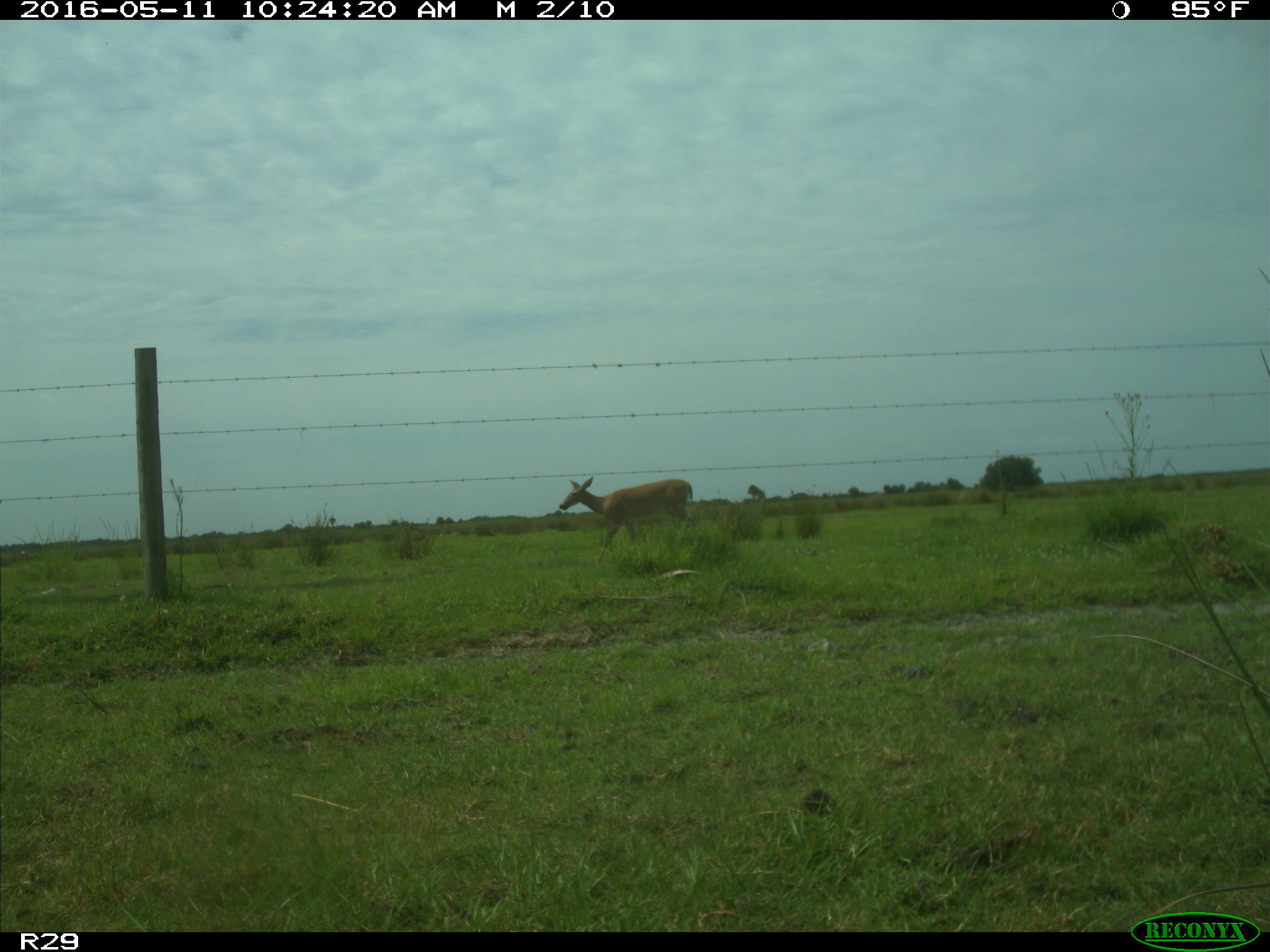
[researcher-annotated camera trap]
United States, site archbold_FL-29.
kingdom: Animalia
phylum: Chordata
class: Mammalia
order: Artiodactyla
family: Cervidae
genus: Odocoileus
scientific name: Odocoileus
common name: deer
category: unidentified deer